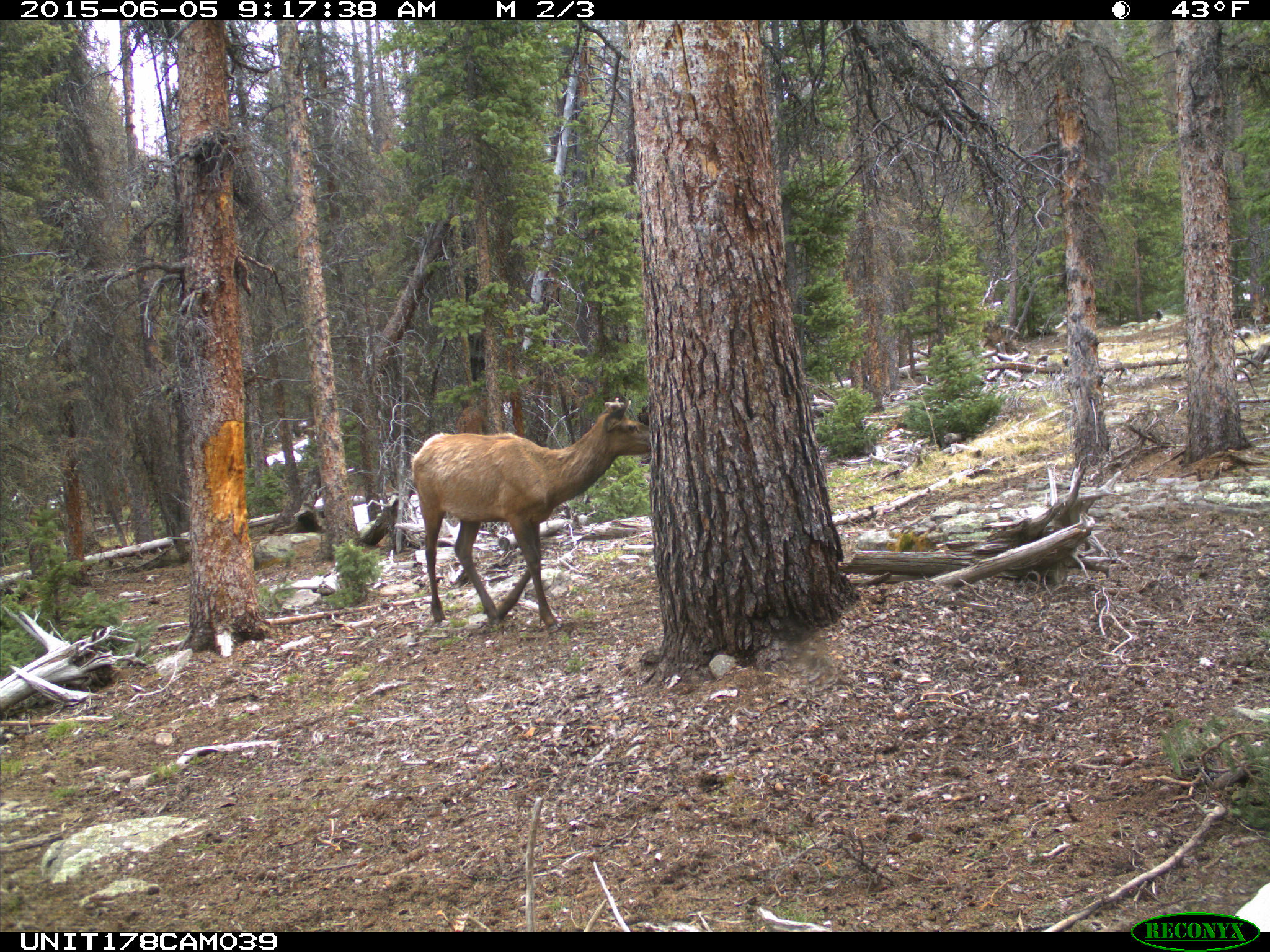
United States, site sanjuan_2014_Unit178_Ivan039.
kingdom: Animalia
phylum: Chordata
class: Mammalia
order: Artiodactyla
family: Cervidae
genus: Cervus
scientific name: Cervus elaphus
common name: red deer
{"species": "Cervus elaphus (red deer)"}